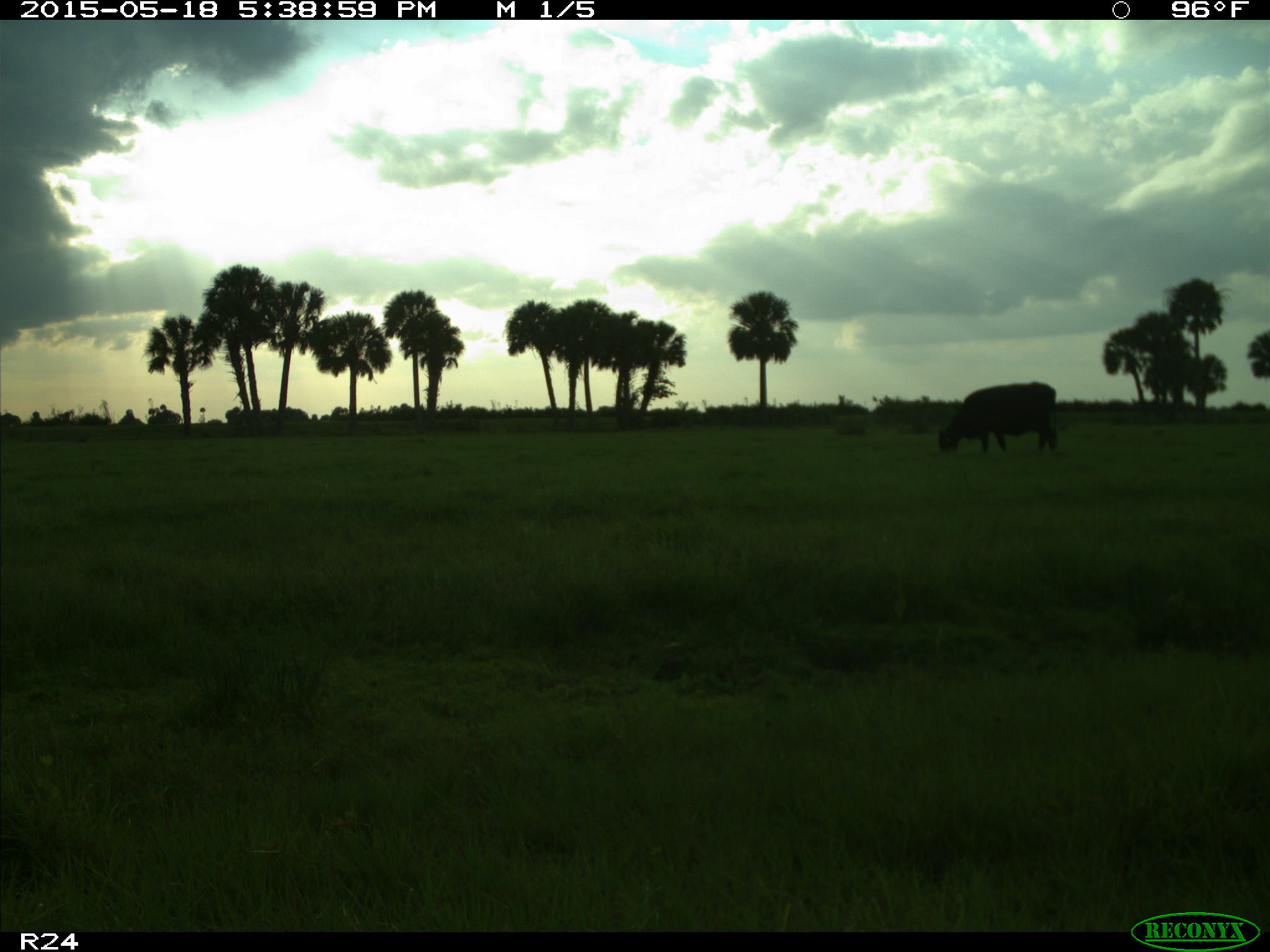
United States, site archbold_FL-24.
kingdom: Animalia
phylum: Chordata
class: Mammalia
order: Artiodactyla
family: Bovidae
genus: Bos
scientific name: Bos taurus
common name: domestic cow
Bos taurus (domestic cow).